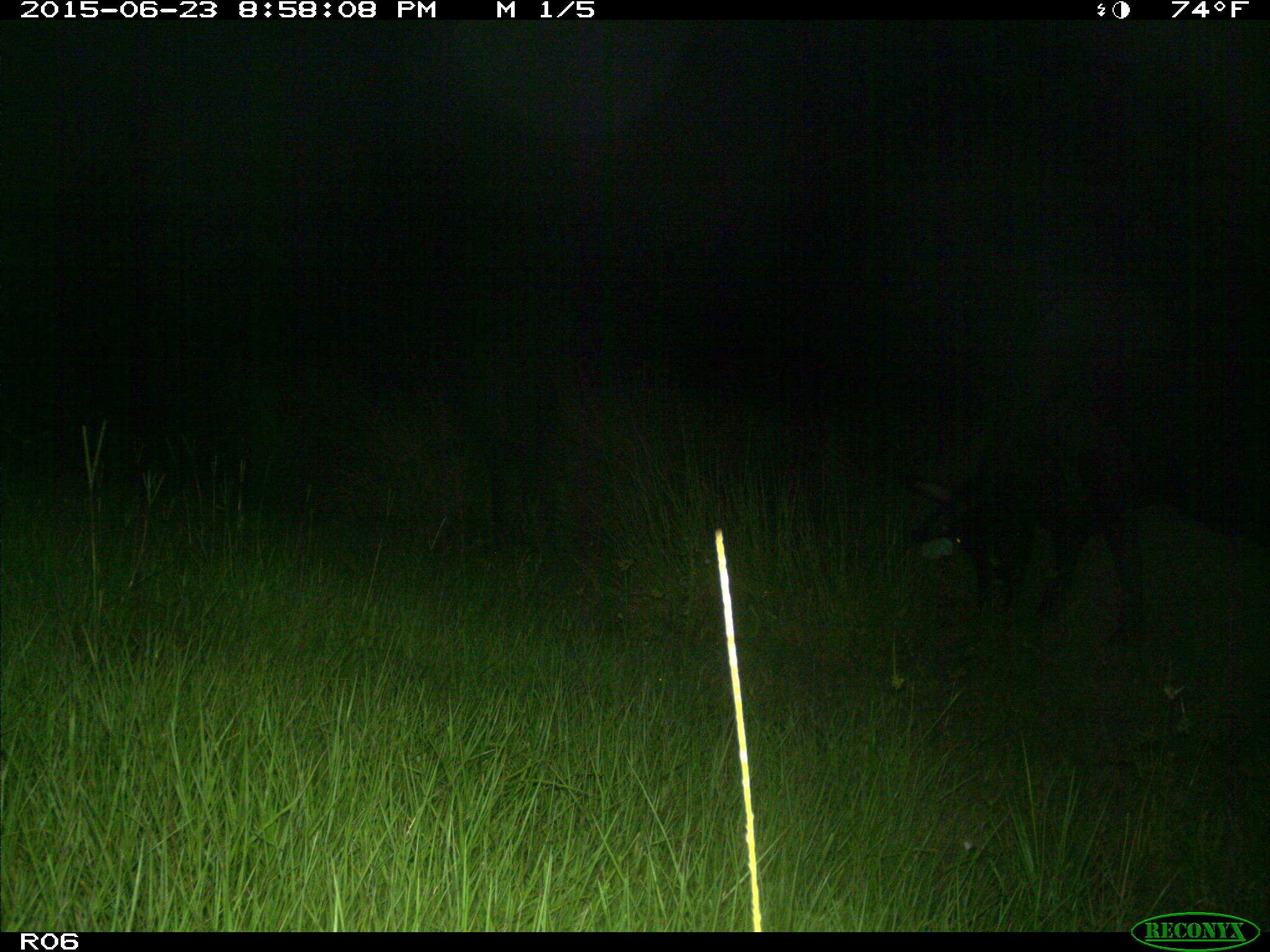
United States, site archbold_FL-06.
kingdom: Animalia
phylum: Chordata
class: Mammalia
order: Artiodactyla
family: Bovidae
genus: Bos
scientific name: Bos taurus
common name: domestic cow